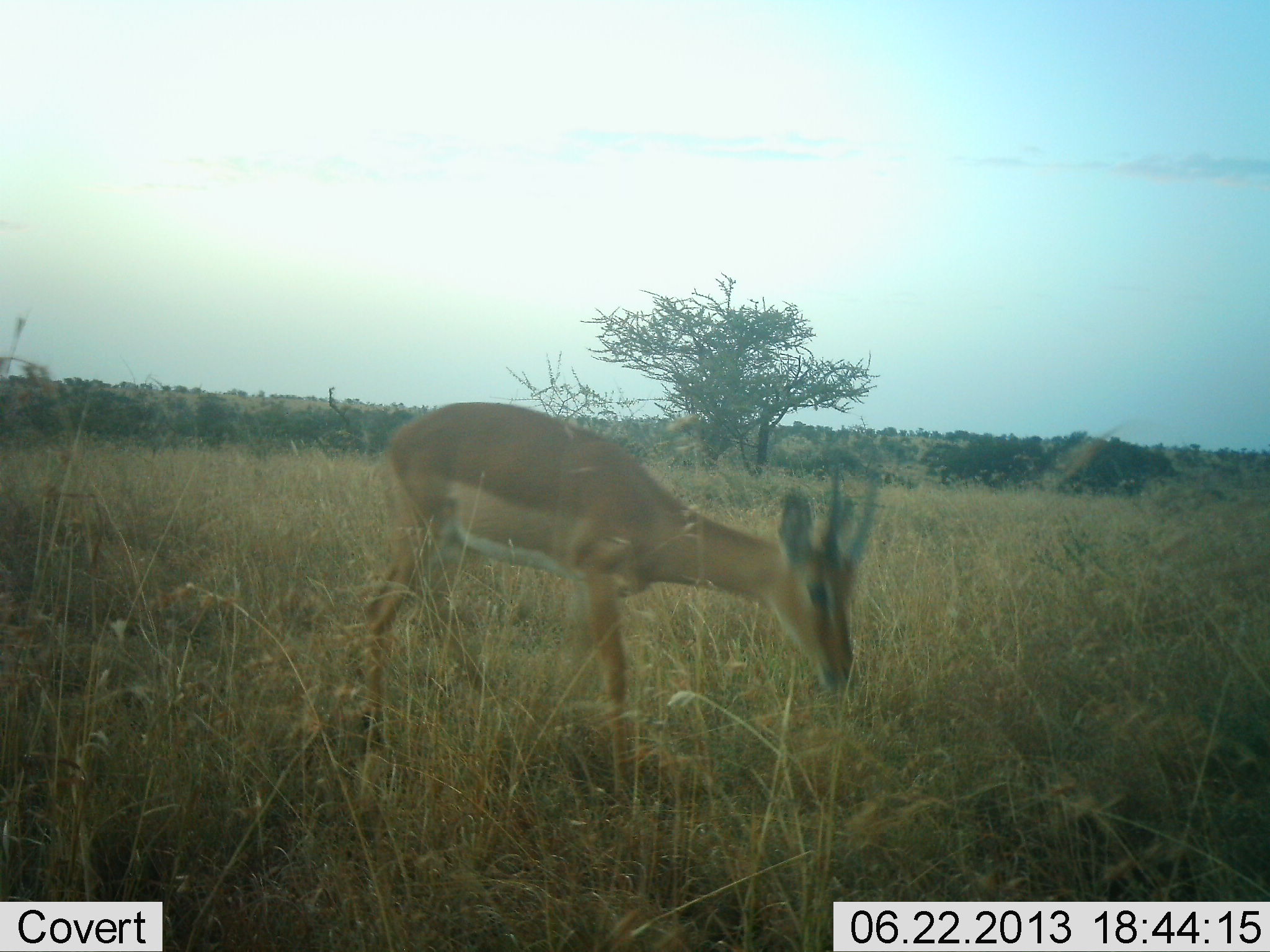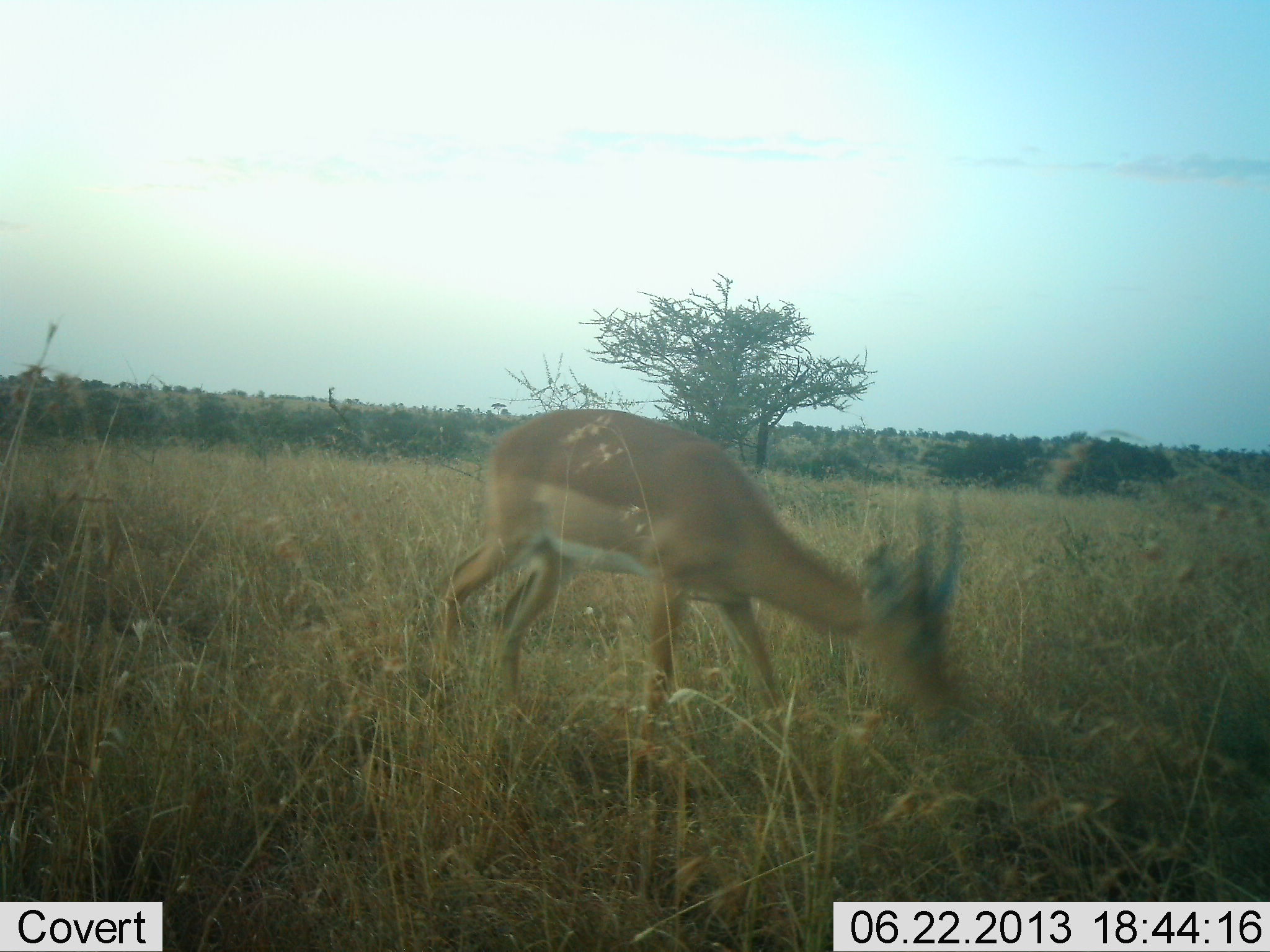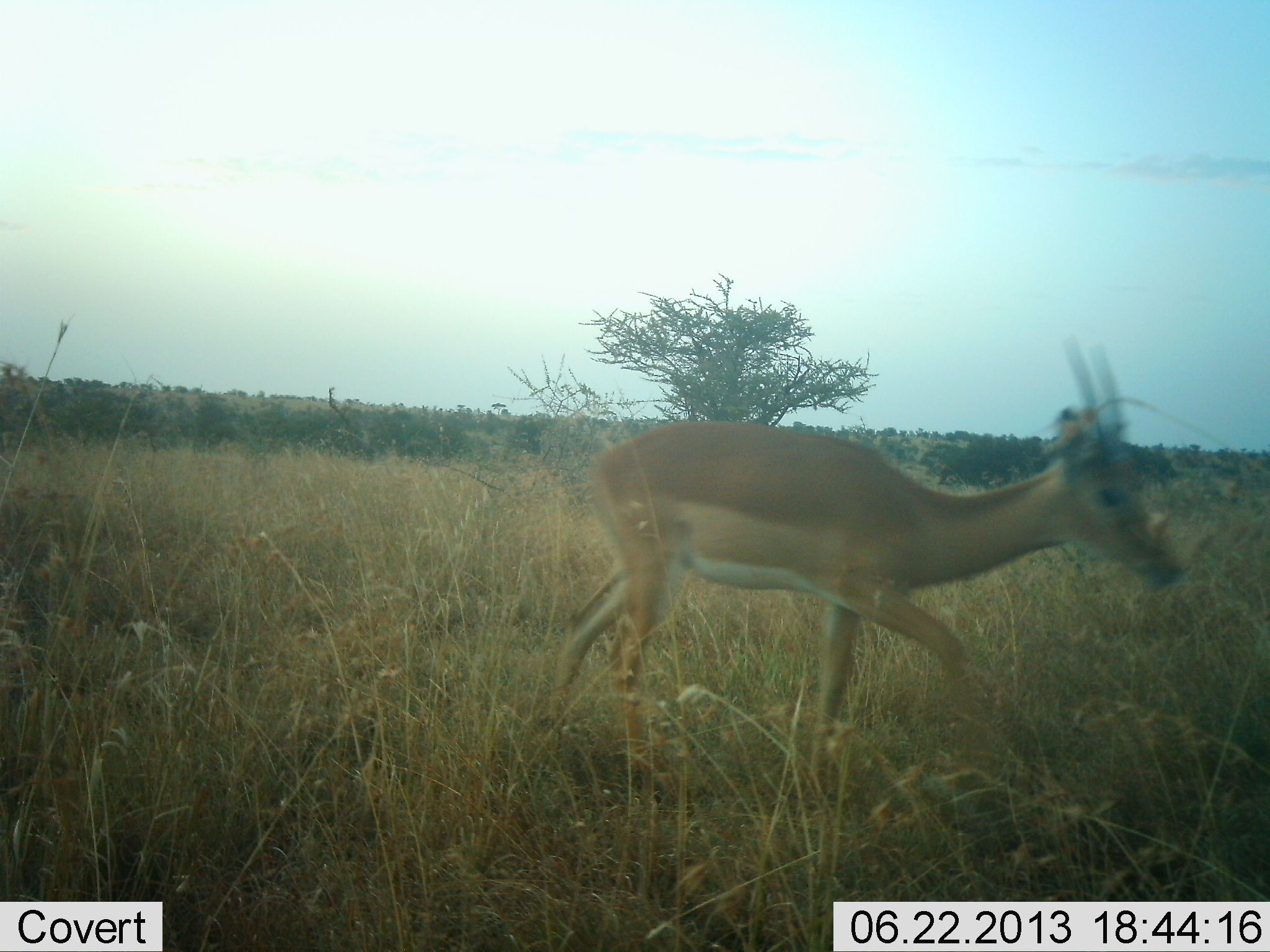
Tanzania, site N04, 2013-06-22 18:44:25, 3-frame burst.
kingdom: Animalia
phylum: Chordata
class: Mammalia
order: Artiodactyla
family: Bovidae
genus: Nanger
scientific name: Nanger granti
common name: grant's gazelle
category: gazellegrants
Gazellegrants (grant's gazelle) (Nanger granti), count 1. Behavior (volunteer vote fractions): standing 4%, resting 0%, moving 68%, interacting 4%. Young present (vote fraction): 0%. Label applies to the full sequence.